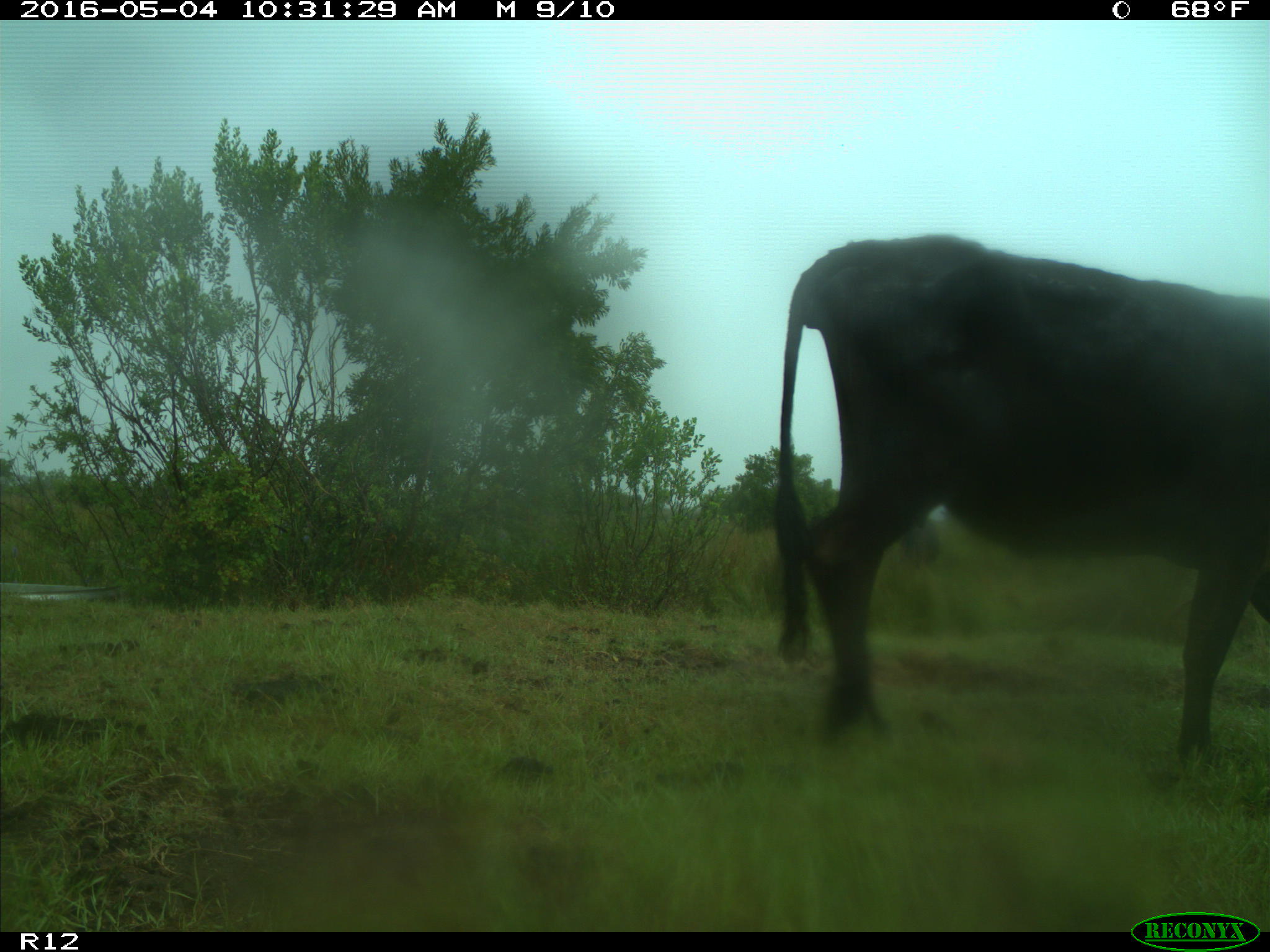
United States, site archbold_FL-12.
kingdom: Animalia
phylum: Chordata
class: Mammalia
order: Artiodactyla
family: Bovidae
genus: Bos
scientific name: Bos taurus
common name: domestic cow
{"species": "Bos taurus (domestic cow)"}